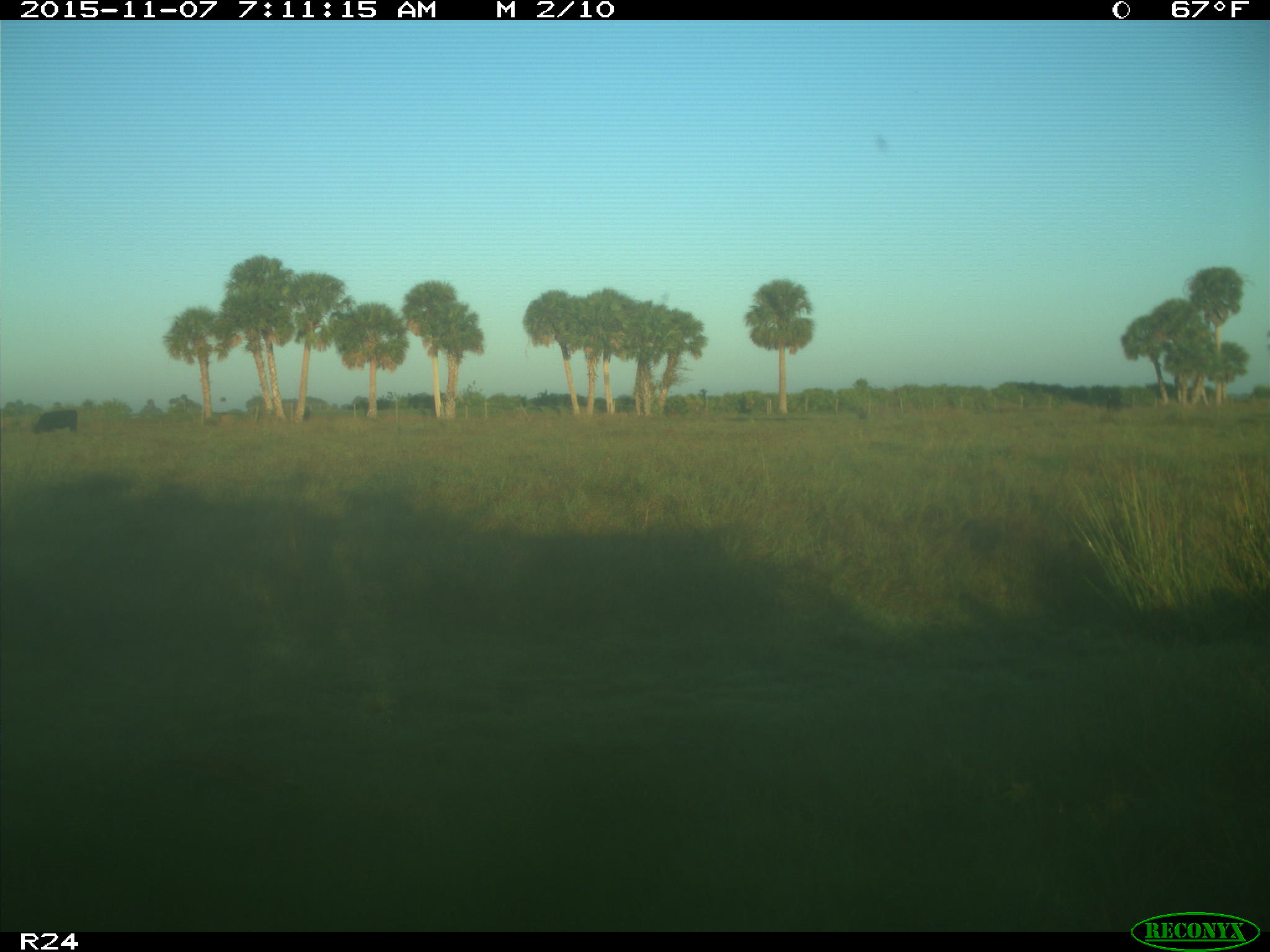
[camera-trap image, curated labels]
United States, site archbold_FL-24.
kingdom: Animalia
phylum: Chordata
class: Mammalia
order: Artiodactyla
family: Bovidae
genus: Bos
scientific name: Bos taurus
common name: domestic cow